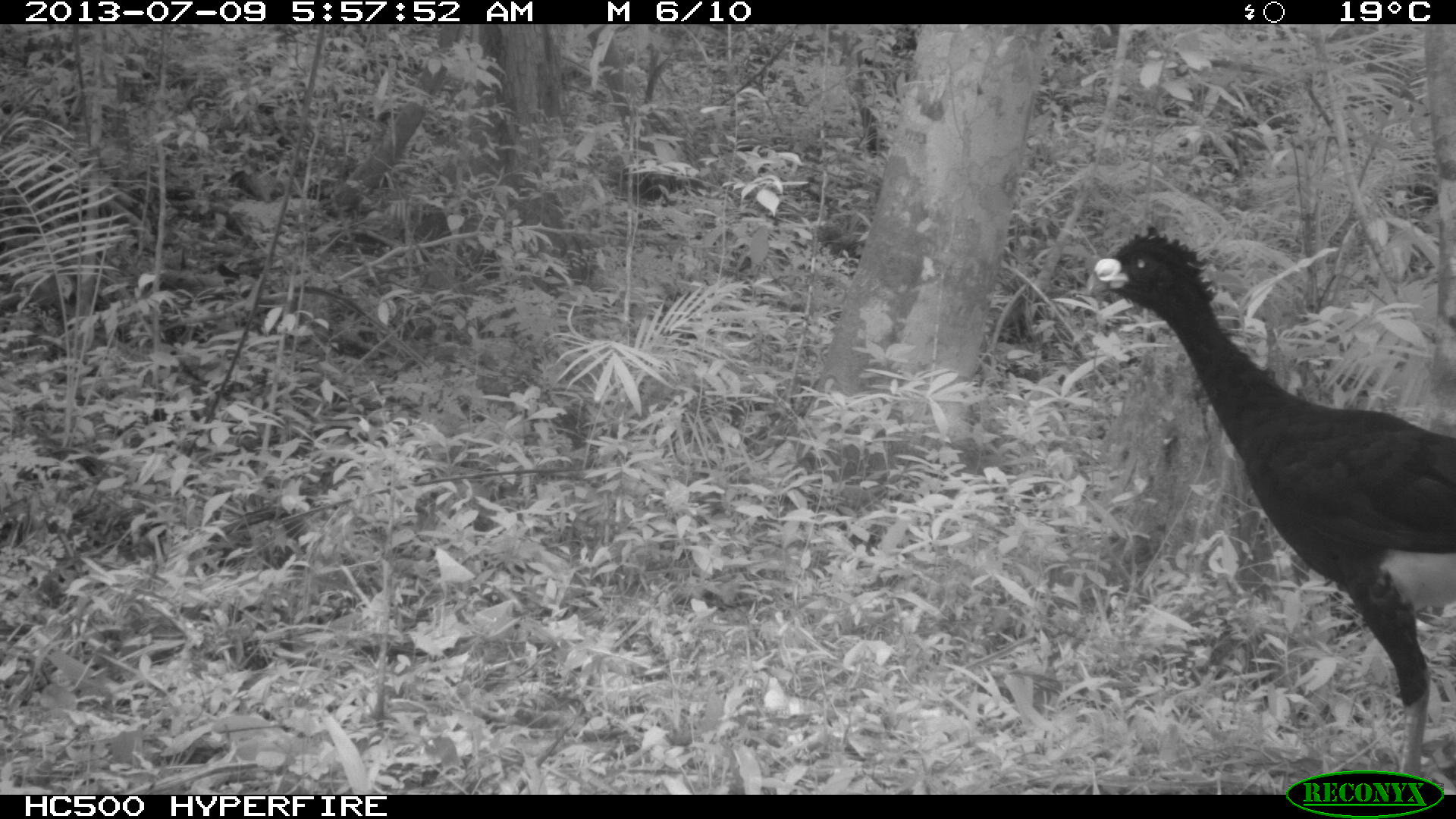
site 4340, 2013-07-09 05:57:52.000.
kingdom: Animalia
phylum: Chordata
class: Aves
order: Galliformes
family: Cracidae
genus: Crax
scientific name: Crax rubra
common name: great curassow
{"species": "Crax rubra (great curassow)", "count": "1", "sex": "male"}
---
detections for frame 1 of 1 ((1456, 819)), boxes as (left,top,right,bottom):
crax rubra: (1093,220,1456,768)